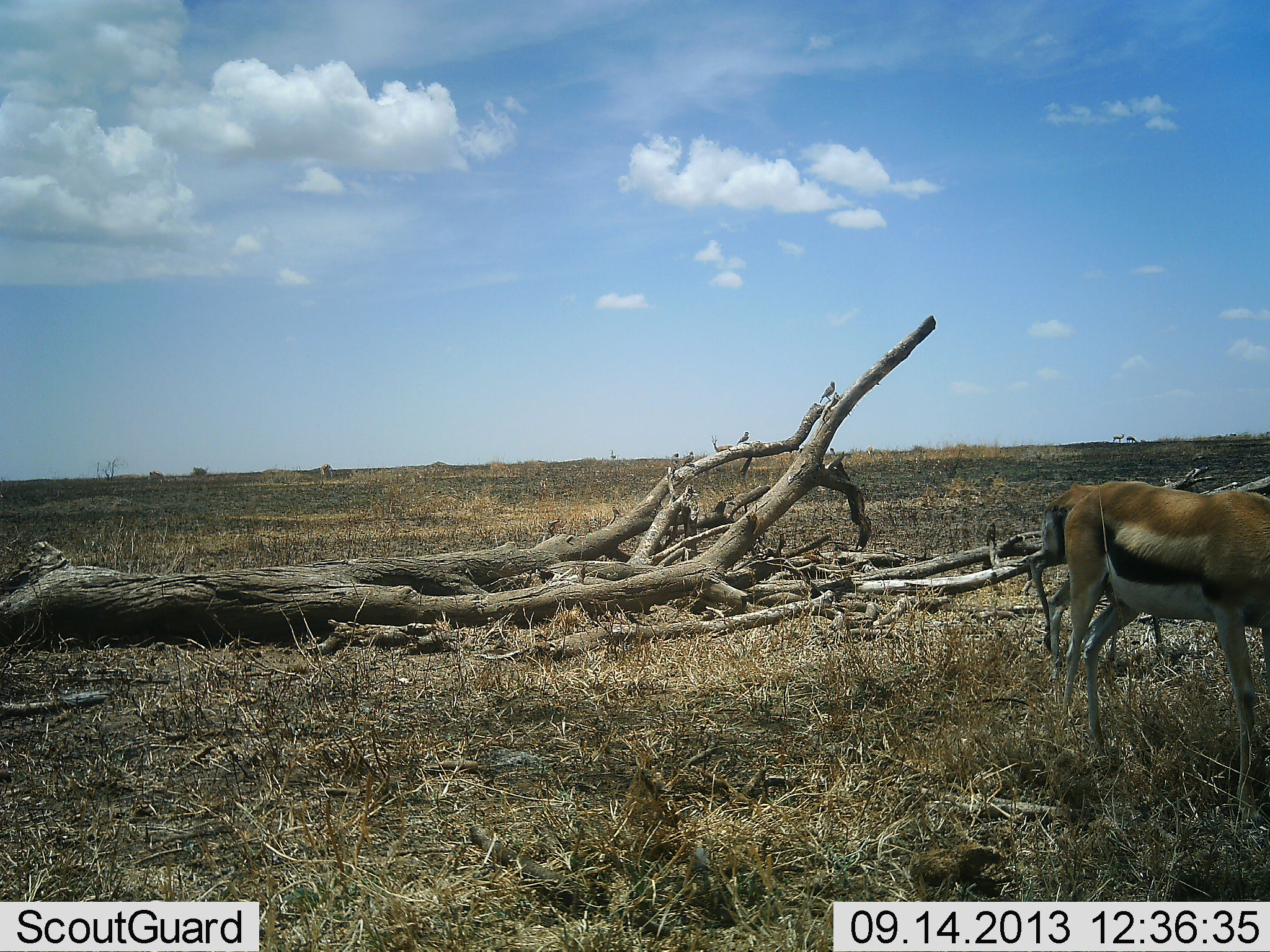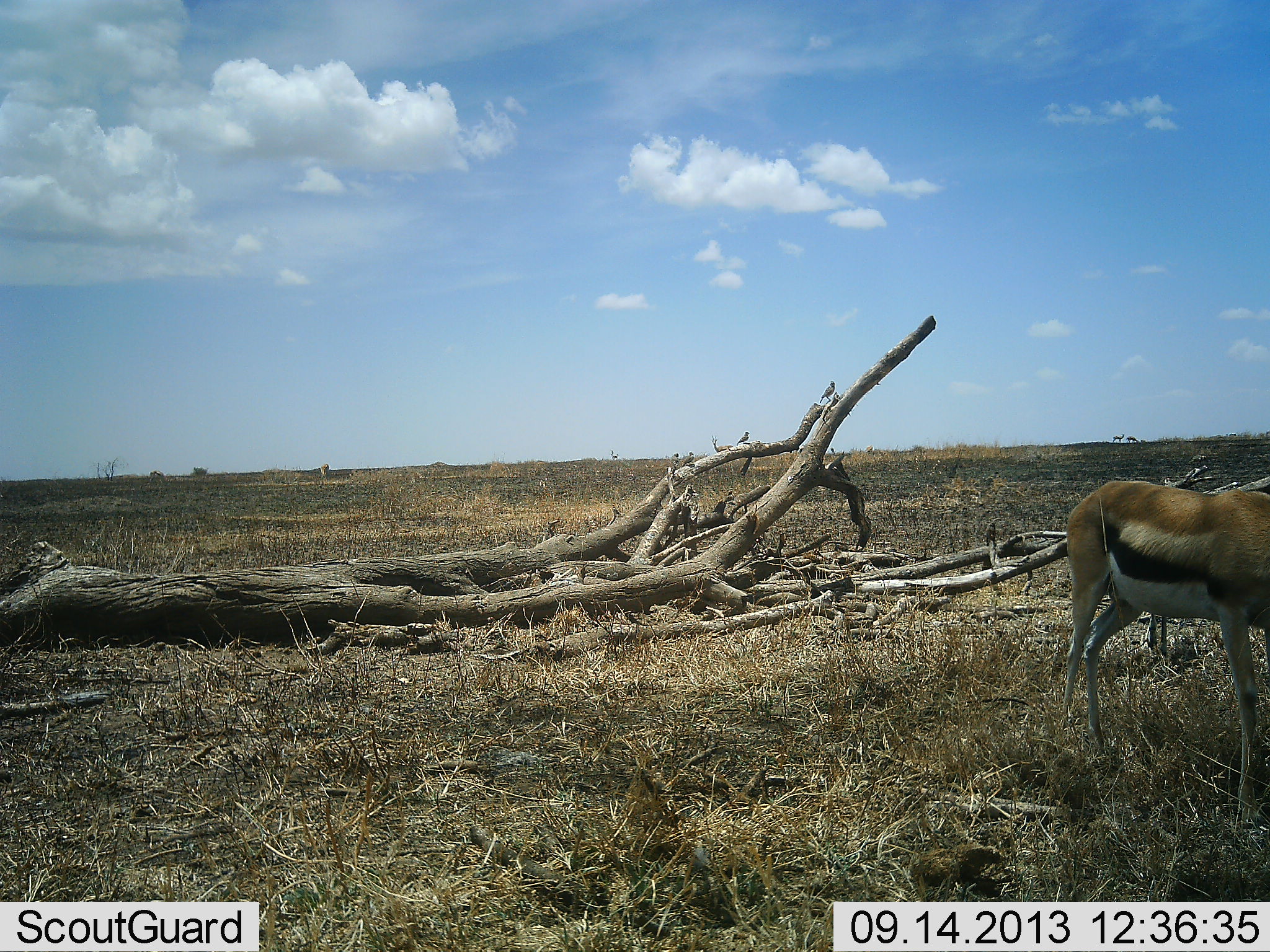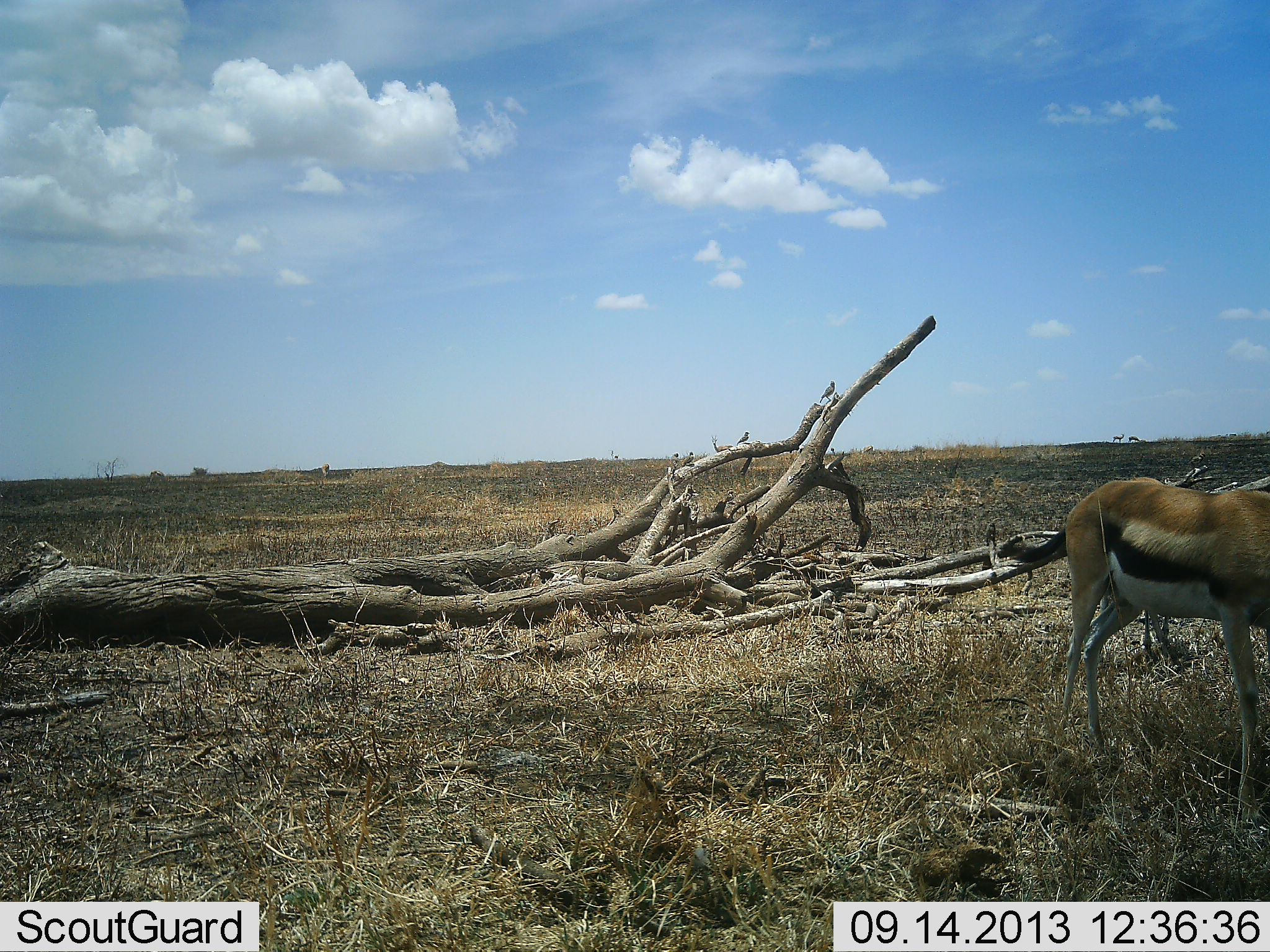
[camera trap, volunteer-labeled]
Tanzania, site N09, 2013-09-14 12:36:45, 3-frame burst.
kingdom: Animalia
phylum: Chordata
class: Mammalia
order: Artiodactyla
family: Bovidae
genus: Eudorcas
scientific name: Eudorcas thomsonii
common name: thomson's gazelle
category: gazellethomsons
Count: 2.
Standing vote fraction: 70%.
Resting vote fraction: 0%.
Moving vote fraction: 50%.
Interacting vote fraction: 0%.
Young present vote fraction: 10%.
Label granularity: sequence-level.